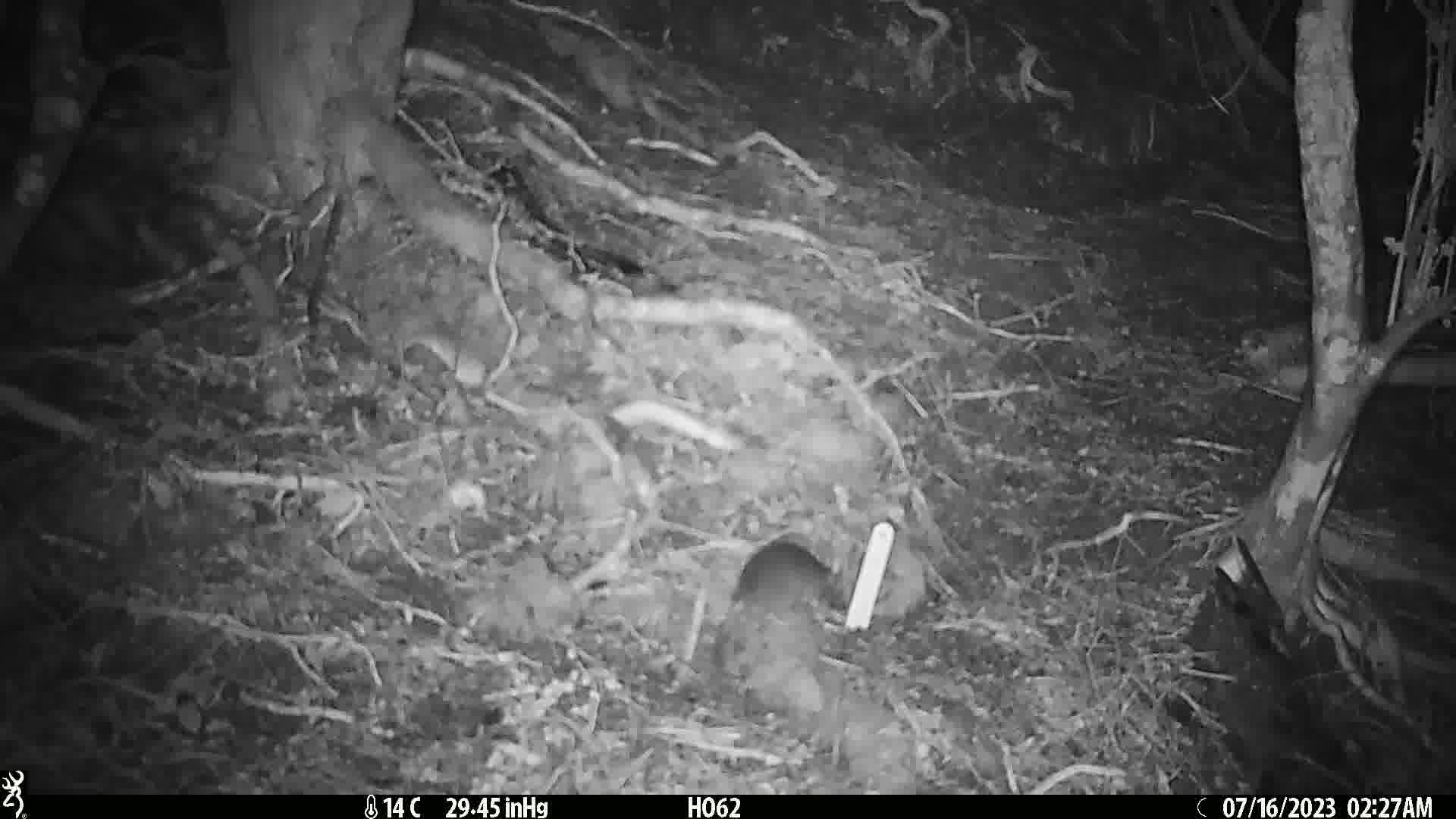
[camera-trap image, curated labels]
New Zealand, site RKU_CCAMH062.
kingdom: Animalia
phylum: Chordata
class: Mammalia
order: Rodentia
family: Muridae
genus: Rattus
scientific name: Rattus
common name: rat